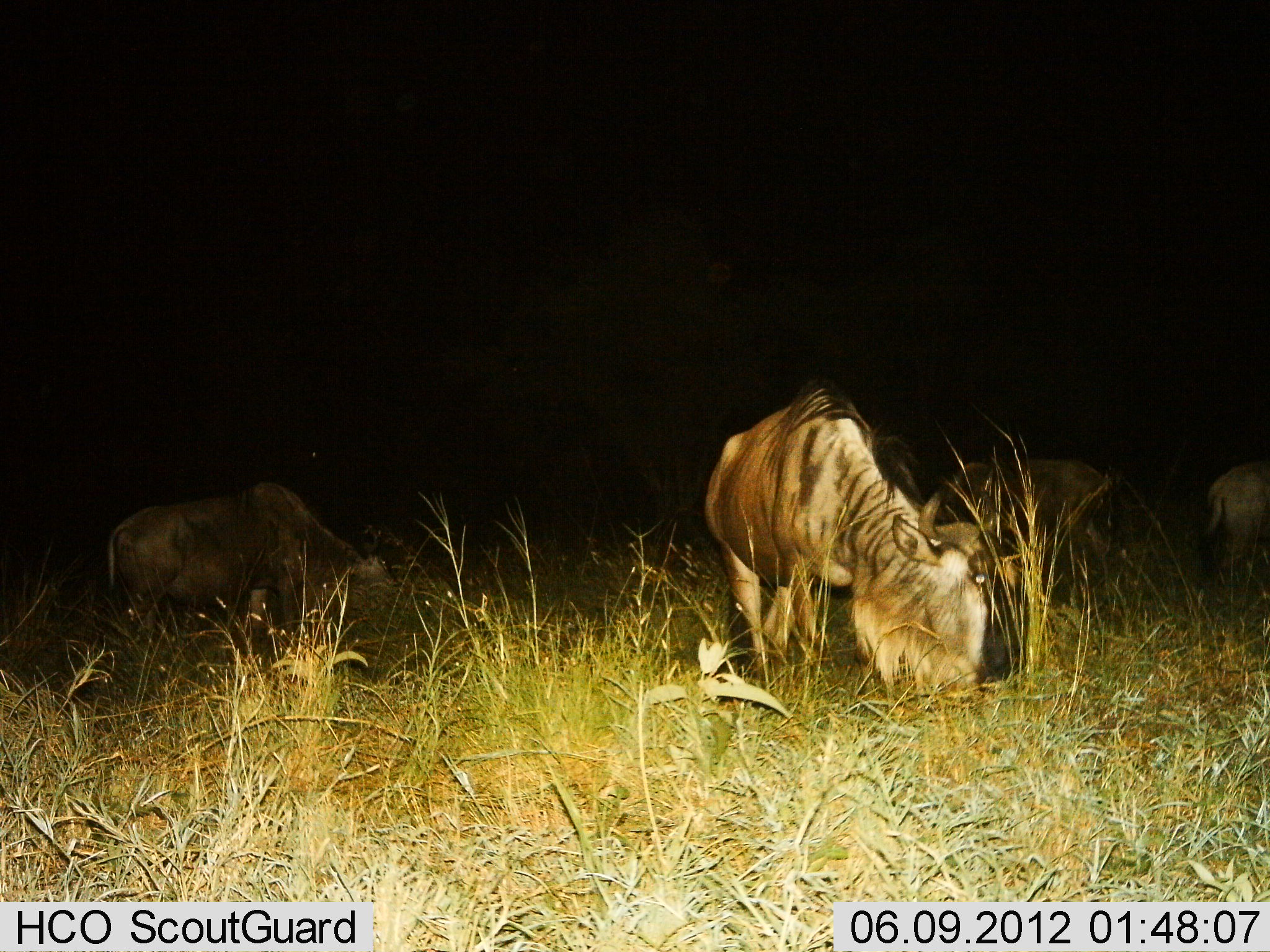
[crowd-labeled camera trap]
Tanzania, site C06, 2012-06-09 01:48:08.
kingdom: Animalia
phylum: Chordata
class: Mammalia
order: Artiodactyla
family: Bovidae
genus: Connochaetes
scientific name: Connochaetes taurinus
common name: blue wildebeest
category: wildebeest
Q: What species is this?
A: Wildebeest (blue wildebeest) (Connochaetes taurinus).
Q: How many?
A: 4.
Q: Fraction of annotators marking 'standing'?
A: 50%.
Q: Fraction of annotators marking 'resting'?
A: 0%.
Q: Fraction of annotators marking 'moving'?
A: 10%.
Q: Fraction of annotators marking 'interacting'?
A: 0%.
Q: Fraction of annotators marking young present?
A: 0%.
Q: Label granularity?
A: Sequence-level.